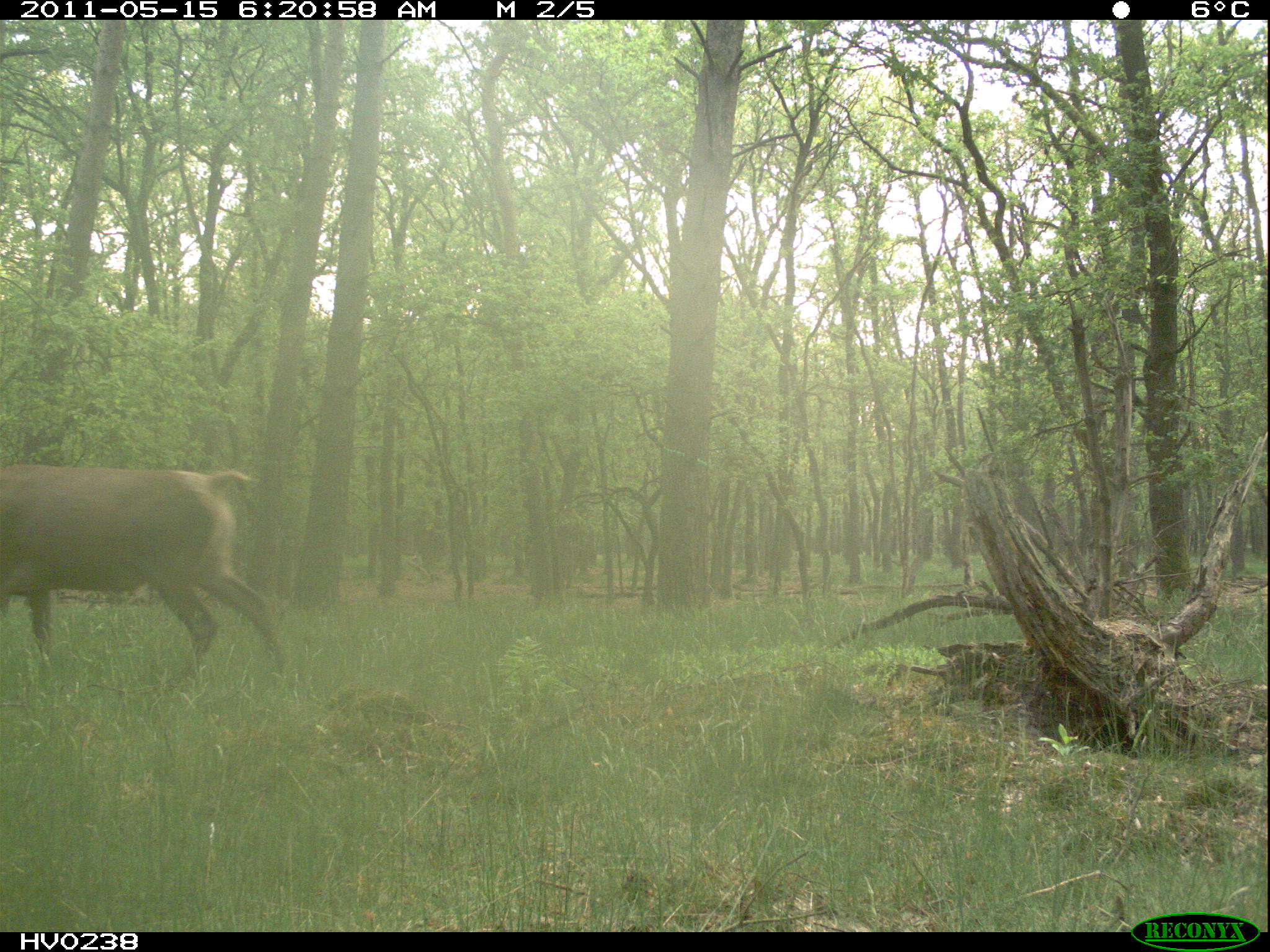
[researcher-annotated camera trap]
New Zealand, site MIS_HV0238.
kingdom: Animalia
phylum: Chordata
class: Mammalia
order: Artiodactyla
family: Cervidae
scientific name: Cervidae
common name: deer